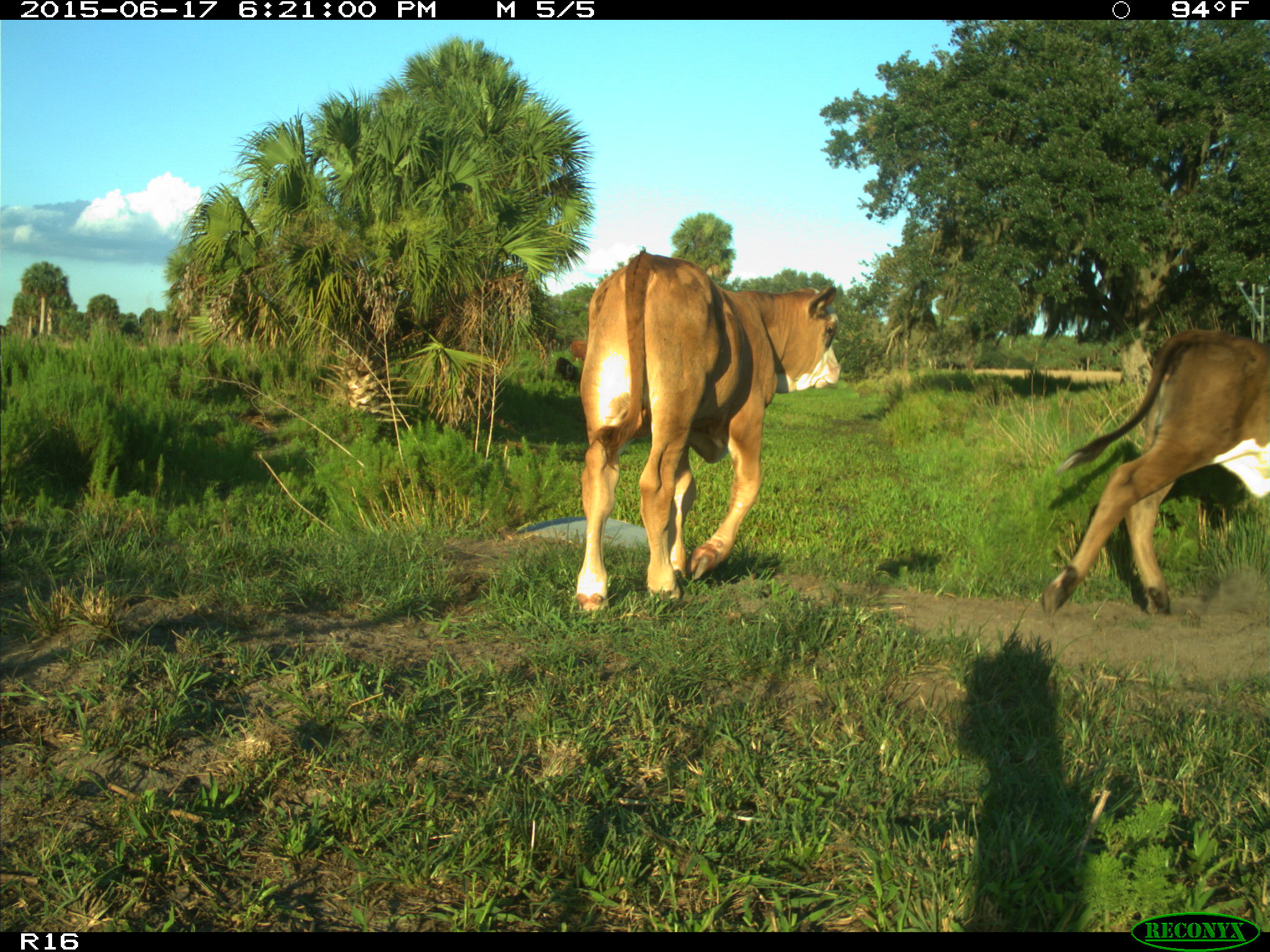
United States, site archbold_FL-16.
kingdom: Animalia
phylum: Chordata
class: Mammalia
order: Artiodactyla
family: Bovidae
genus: Bos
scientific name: Bos taurus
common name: domestic cow